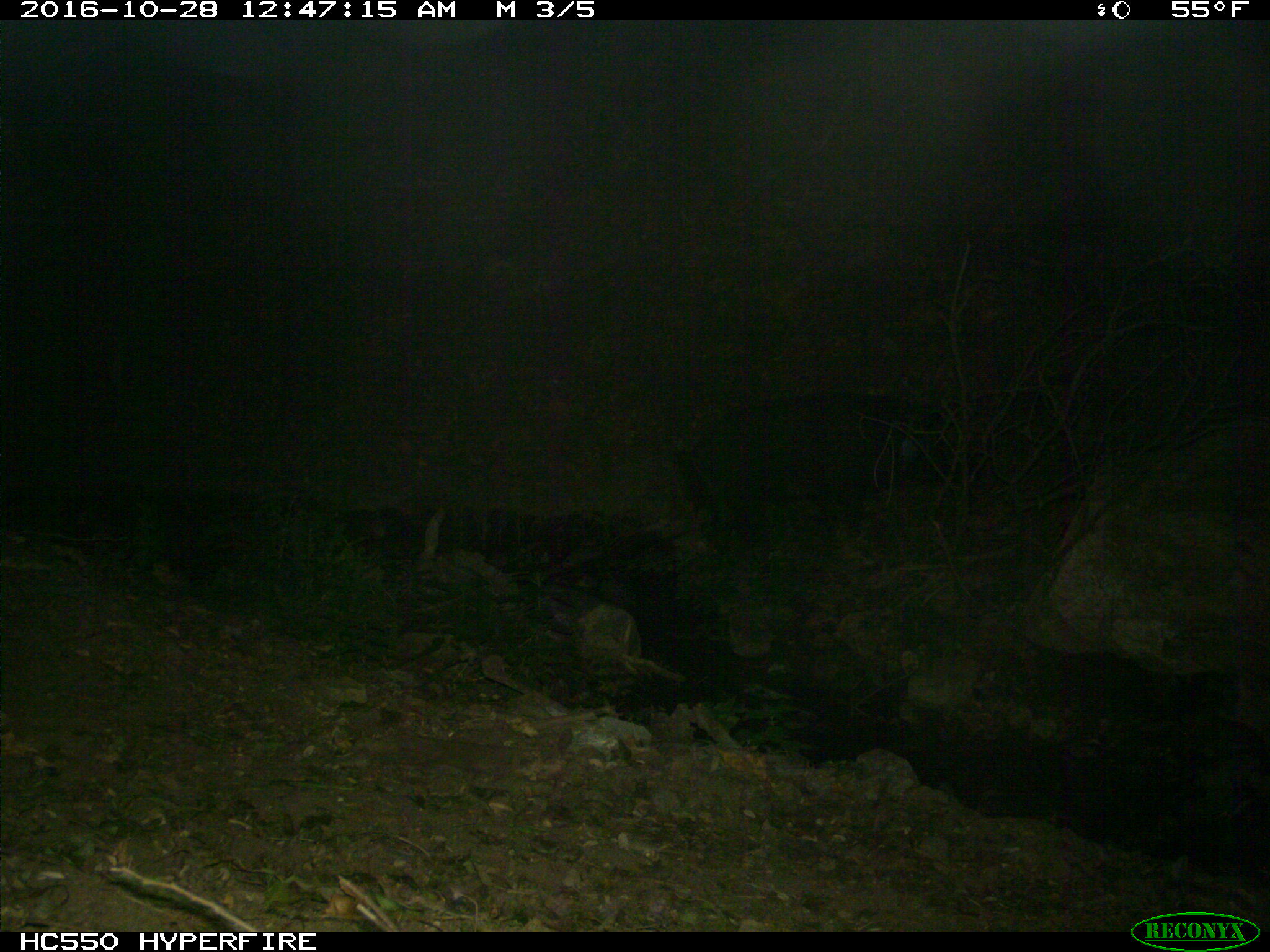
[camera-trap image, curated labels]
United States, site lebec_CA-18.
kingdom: Animalia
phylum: Chordata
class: Mammalia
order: Artiodactyla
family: Suidae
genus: Sus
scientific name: Sus scrofa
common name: wild boar